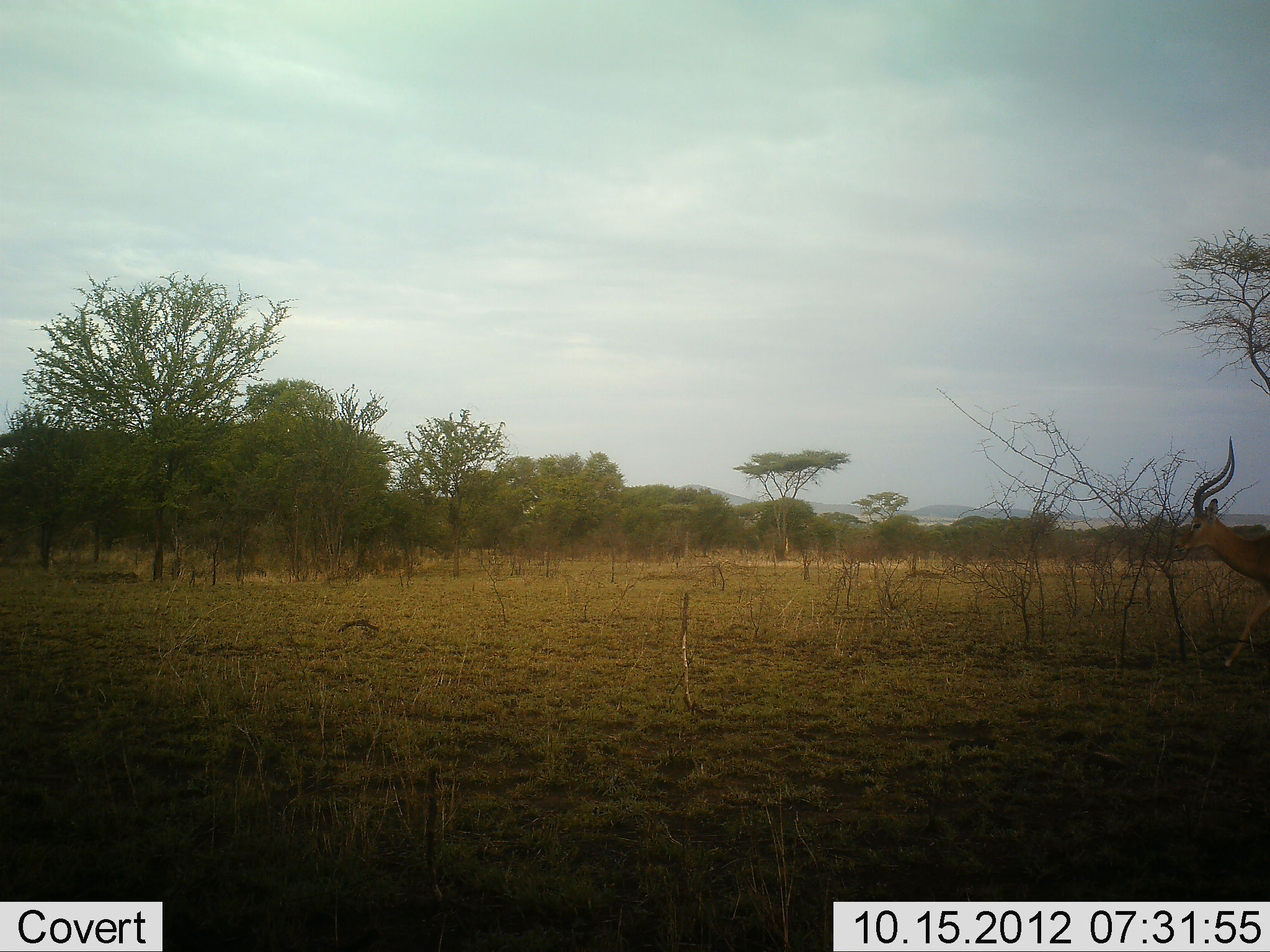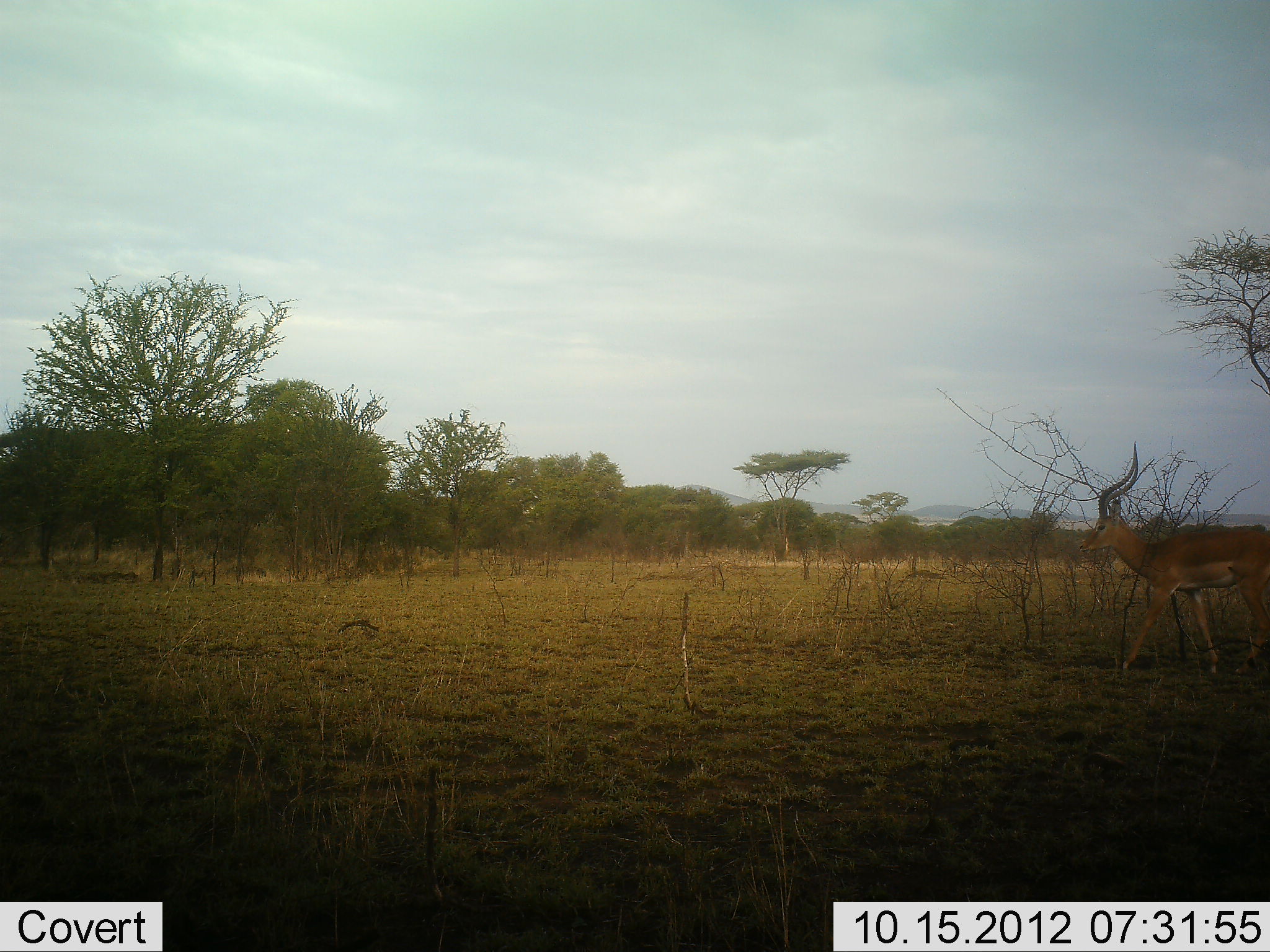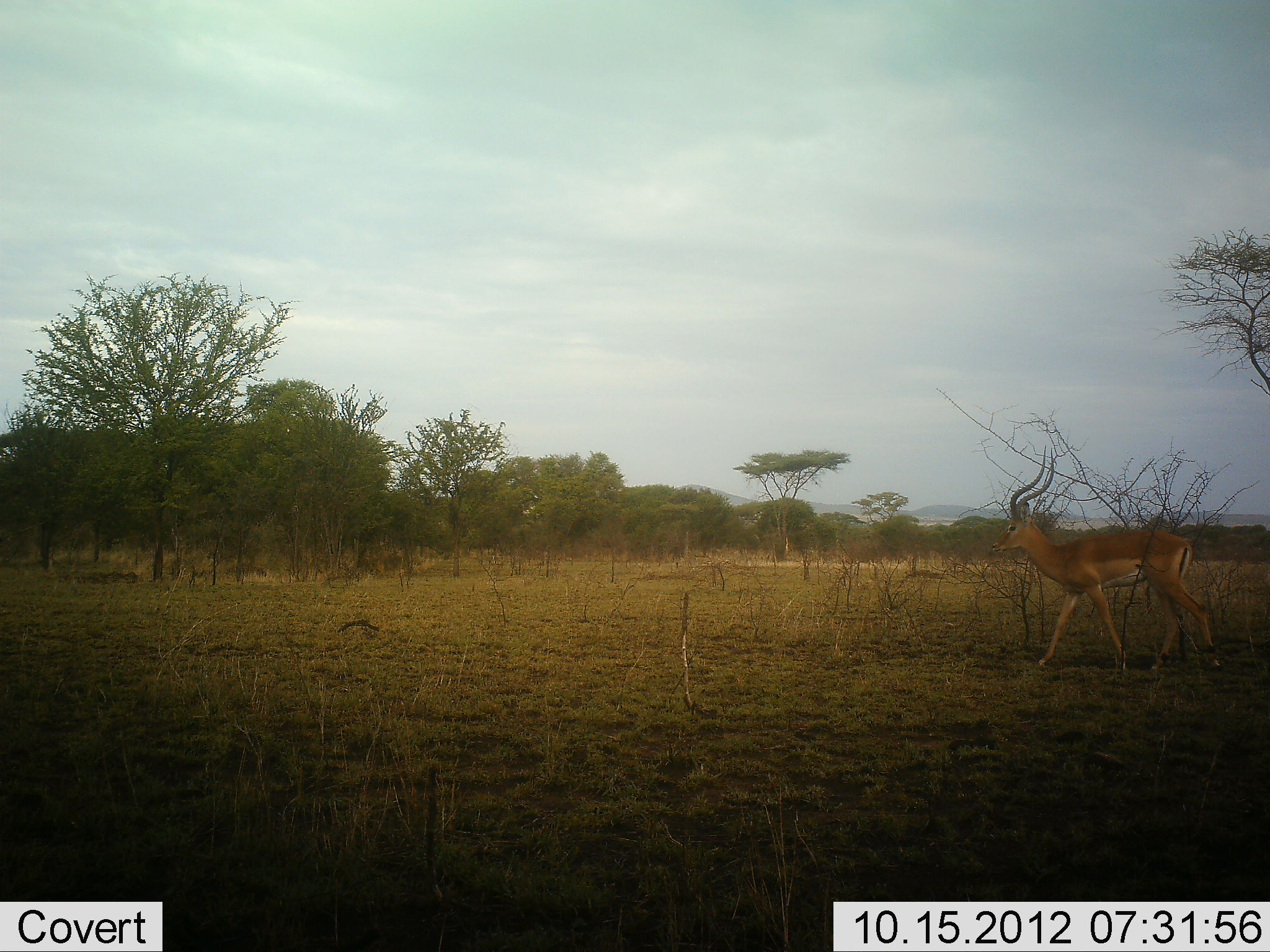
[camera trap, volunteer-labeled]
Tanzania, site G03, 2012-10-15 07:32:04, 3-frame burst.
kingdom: Animalia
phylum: Chordata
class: Mammalia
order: Artiodactyla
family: Bovidae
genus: Aepyceros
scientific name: Aepyceros melampus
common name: impala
Impala (Aepyceros melampus), count 1. Behavior (volunteer vote fractions): standing 10%, resting 0%, moving 100%, interacting 0%. Young present (vote fraction): 0%. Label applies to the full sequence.